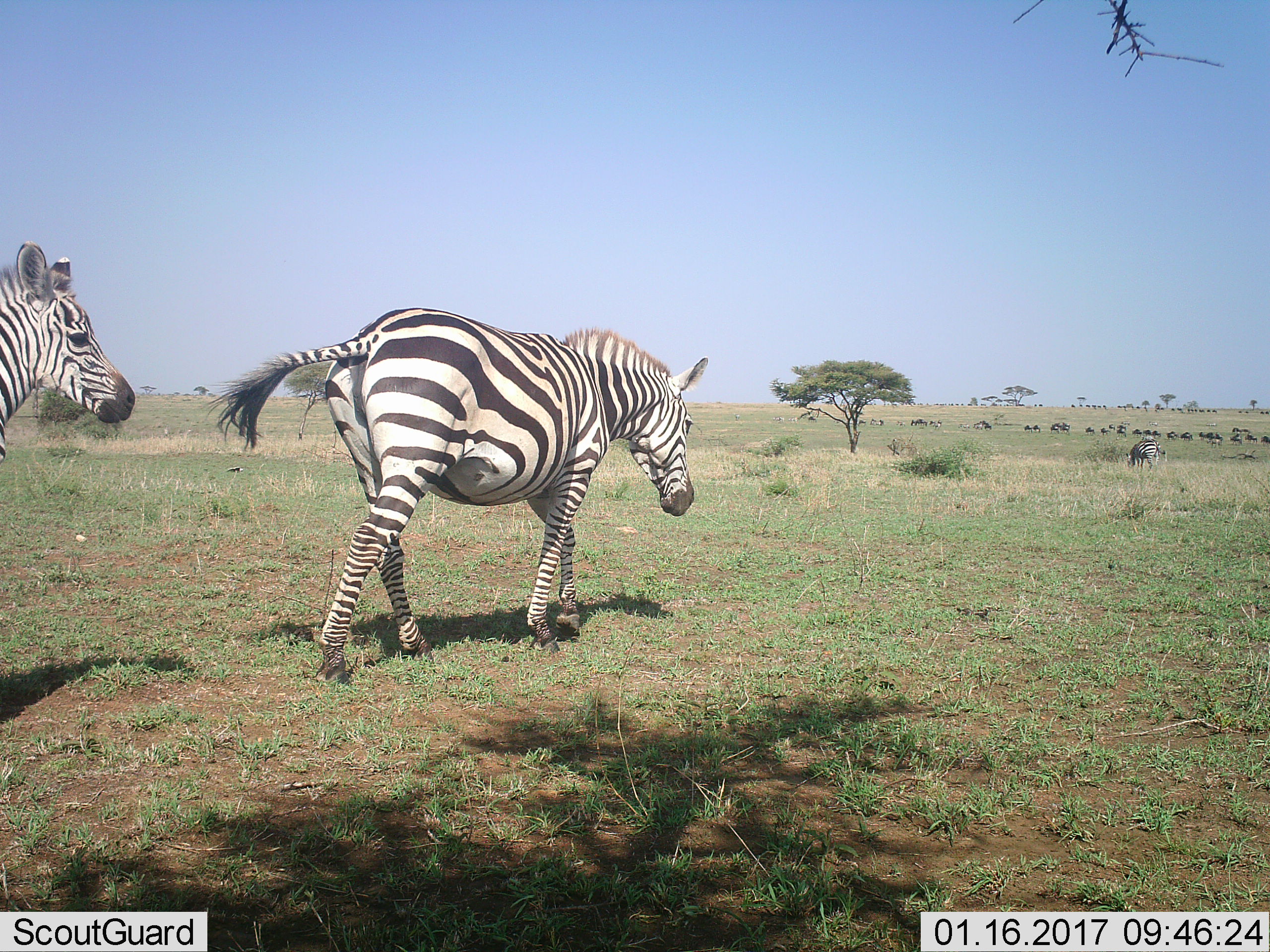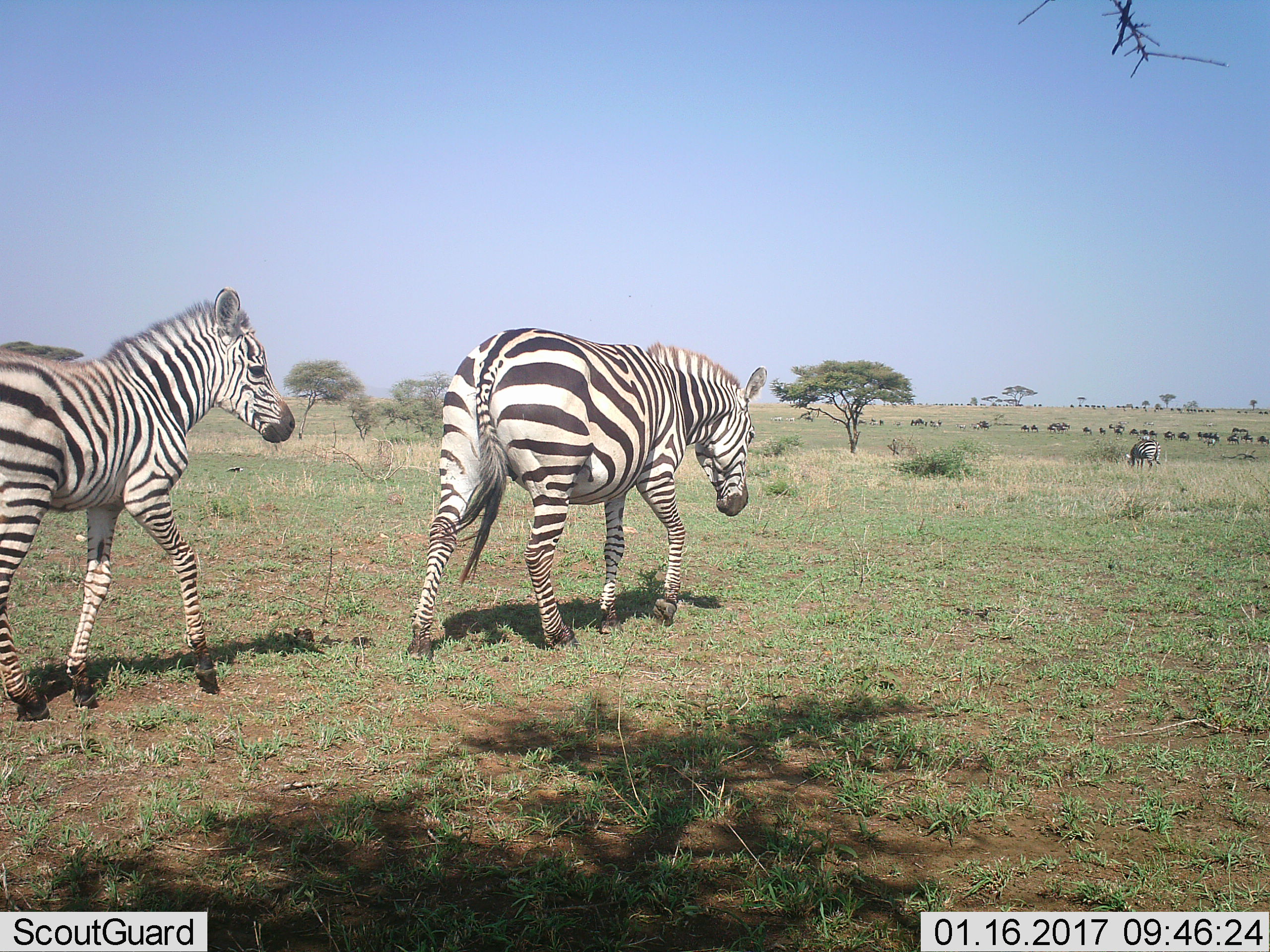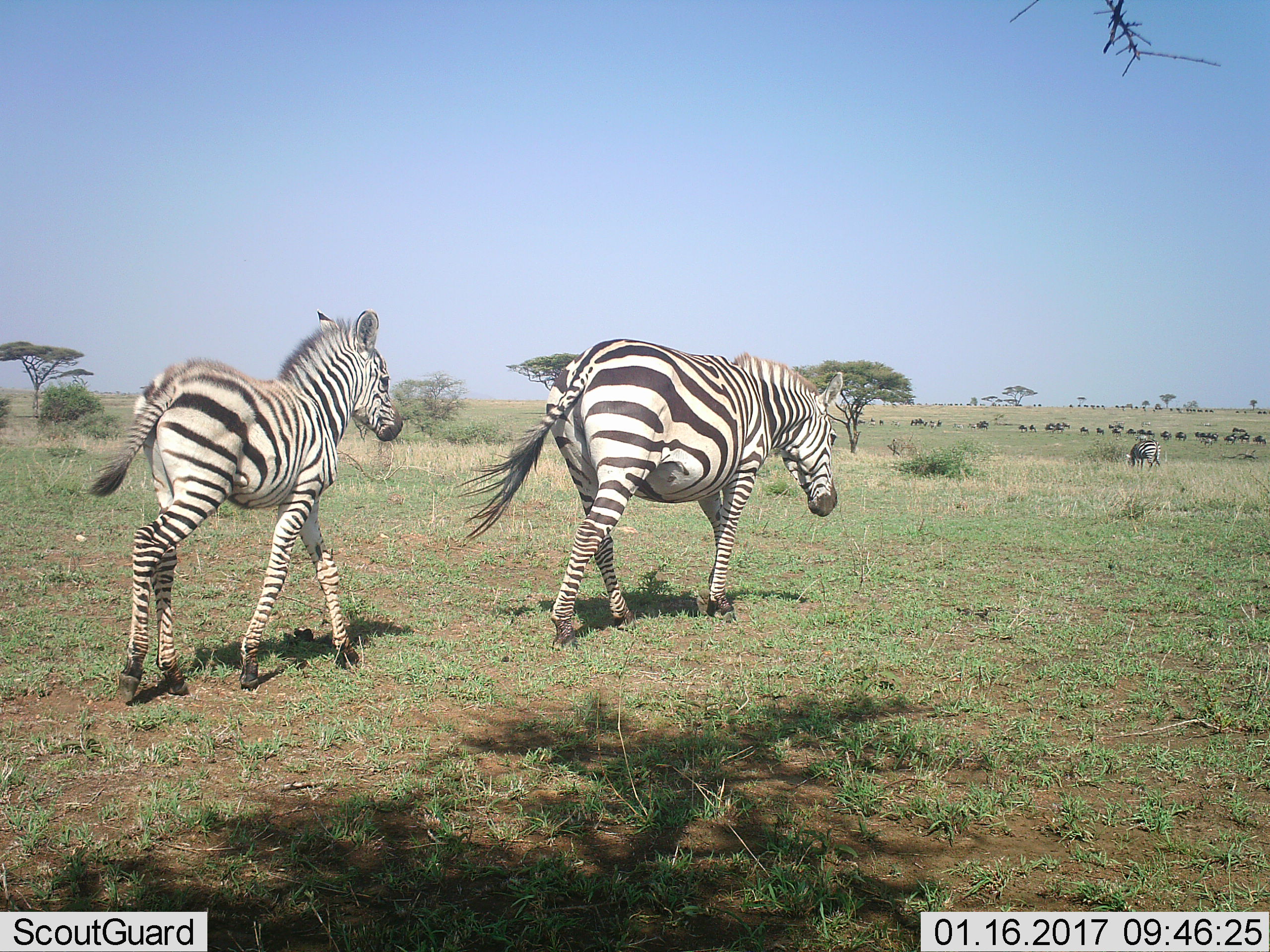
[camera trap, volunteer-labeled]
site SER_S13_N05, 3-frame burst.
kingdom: Animalia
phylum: Chordata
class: Mammalia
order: Perissodactyla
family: Equidae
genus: Equus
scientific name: Equus quagga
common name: plains zebra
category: zebraplains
Zebraplains (plains zebra) (Equus quagga), count 3. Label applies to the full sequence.